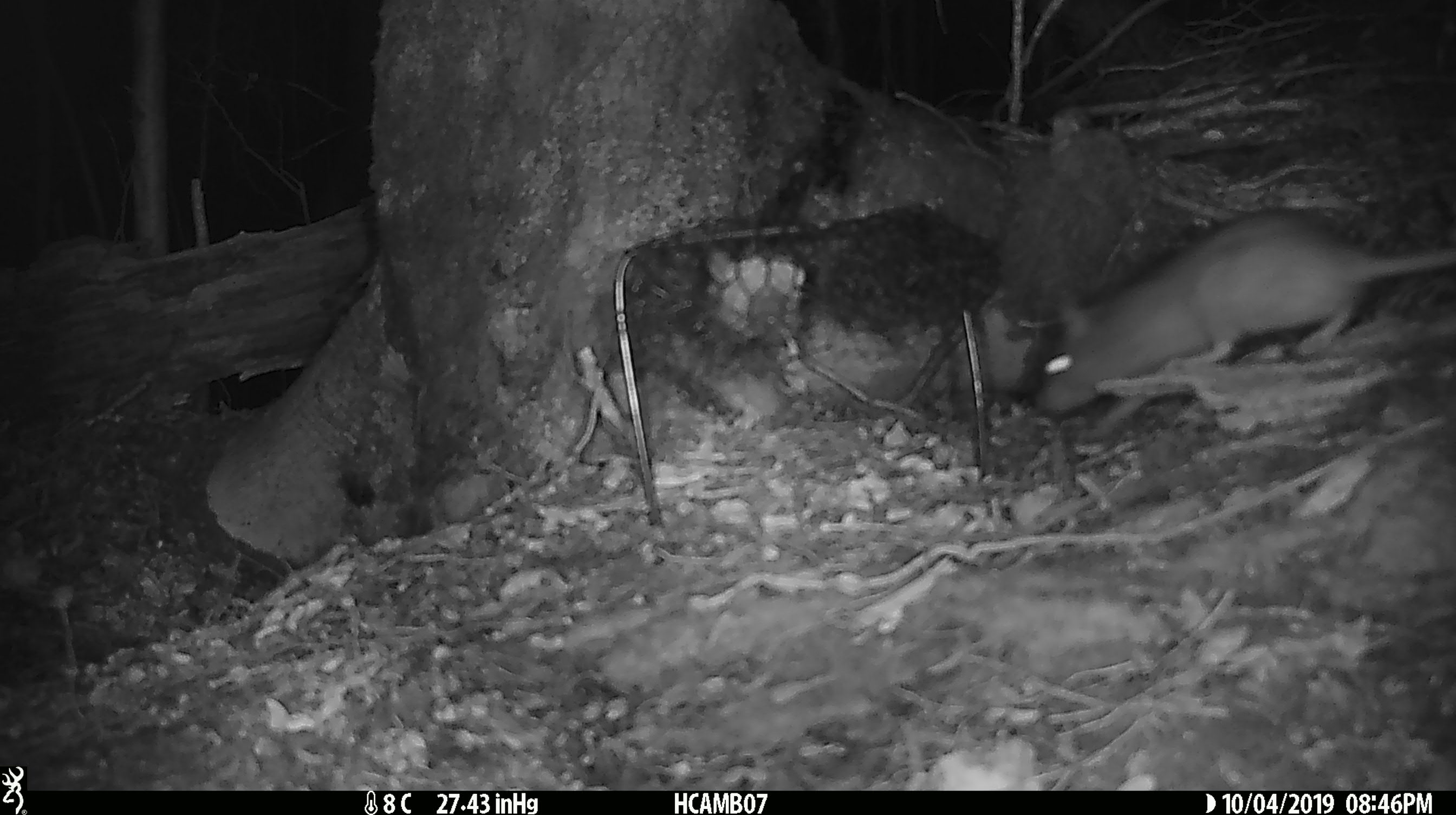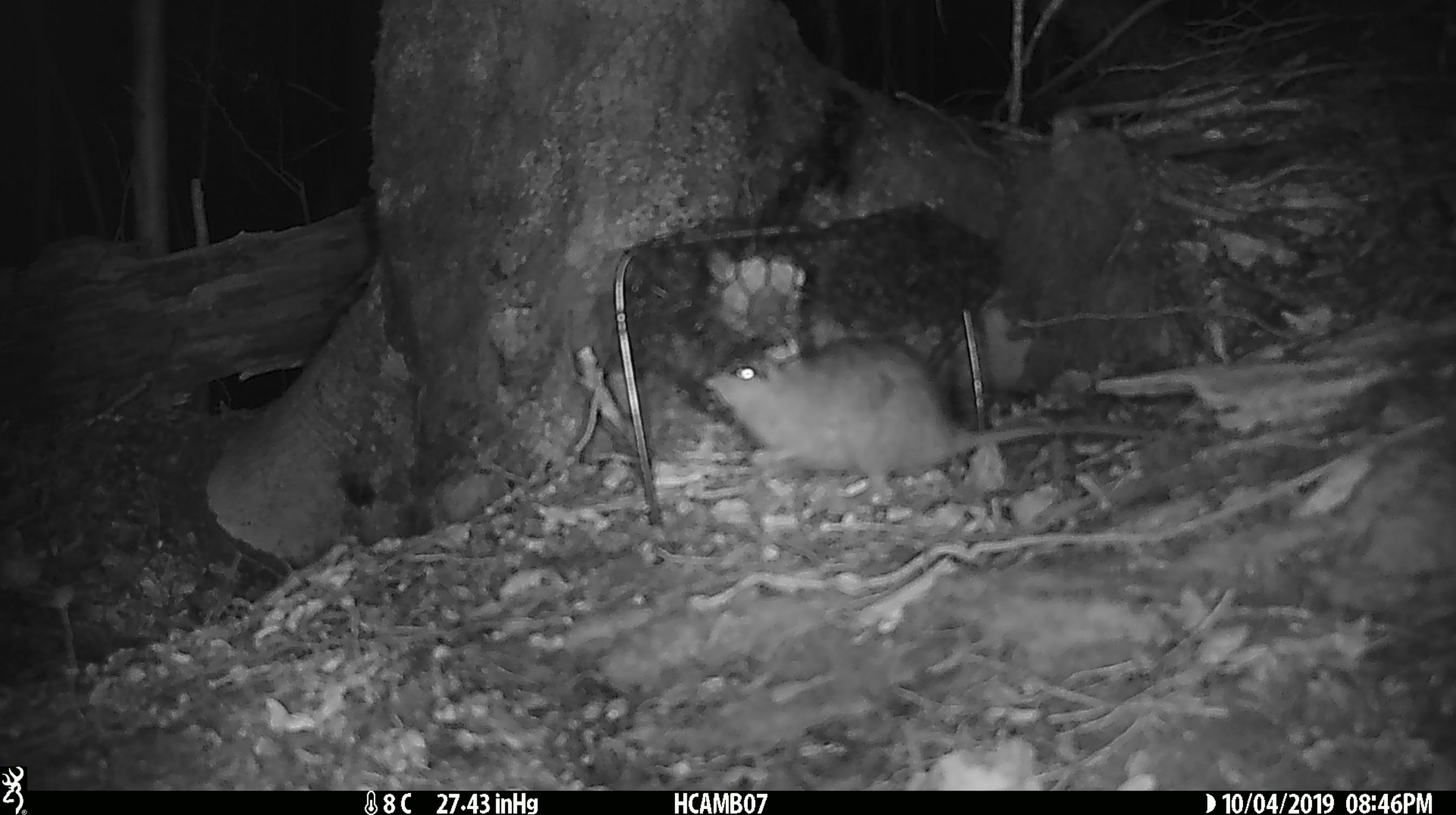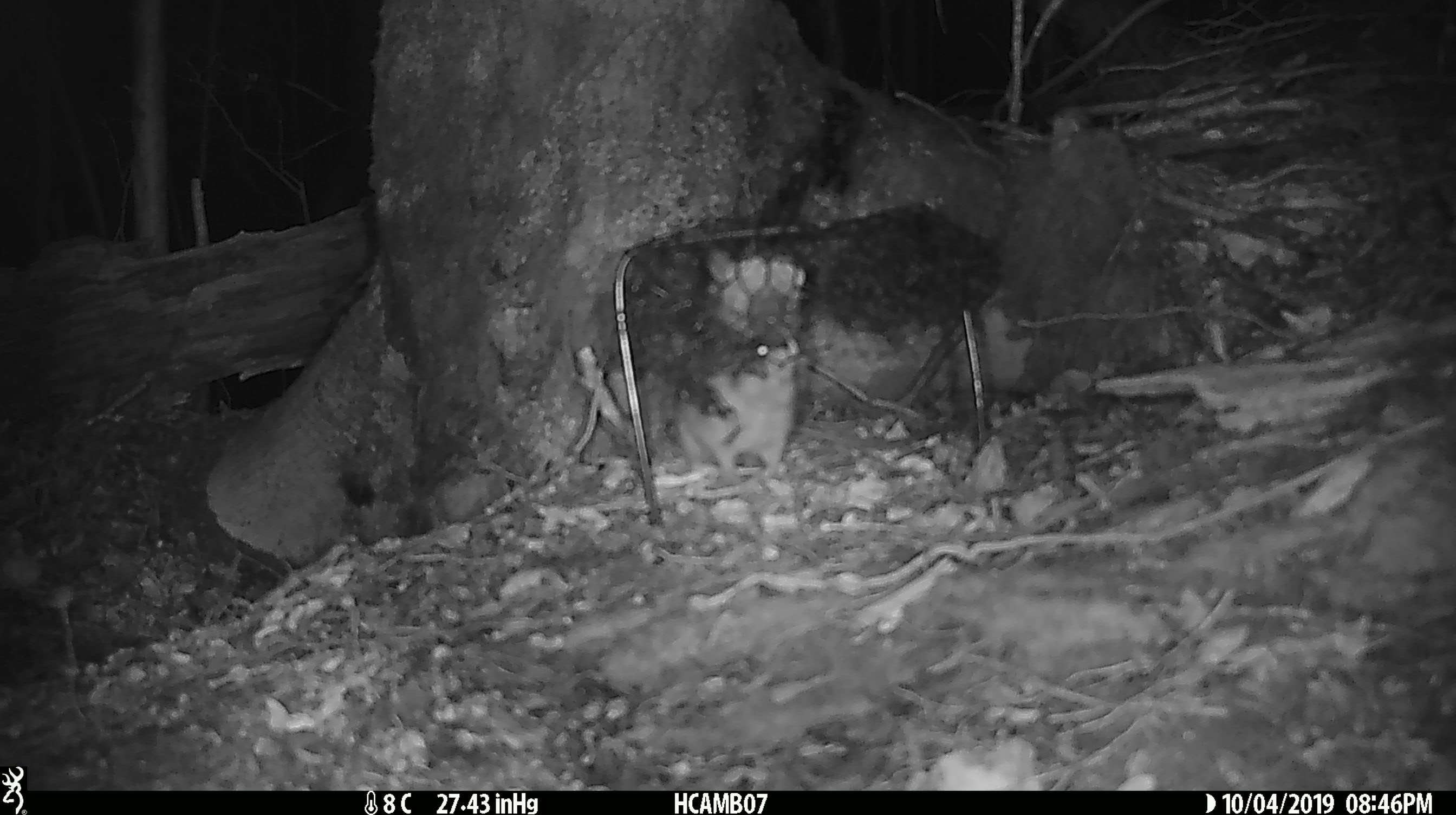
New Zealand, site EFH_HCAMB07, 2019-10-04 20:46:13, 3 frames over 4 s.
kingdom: Animalia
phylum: Chordata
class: Mammalia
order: Rodentia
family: Muridae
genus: Rattus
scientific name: Rattus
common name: rat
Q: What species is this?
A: Rat (Rattus).